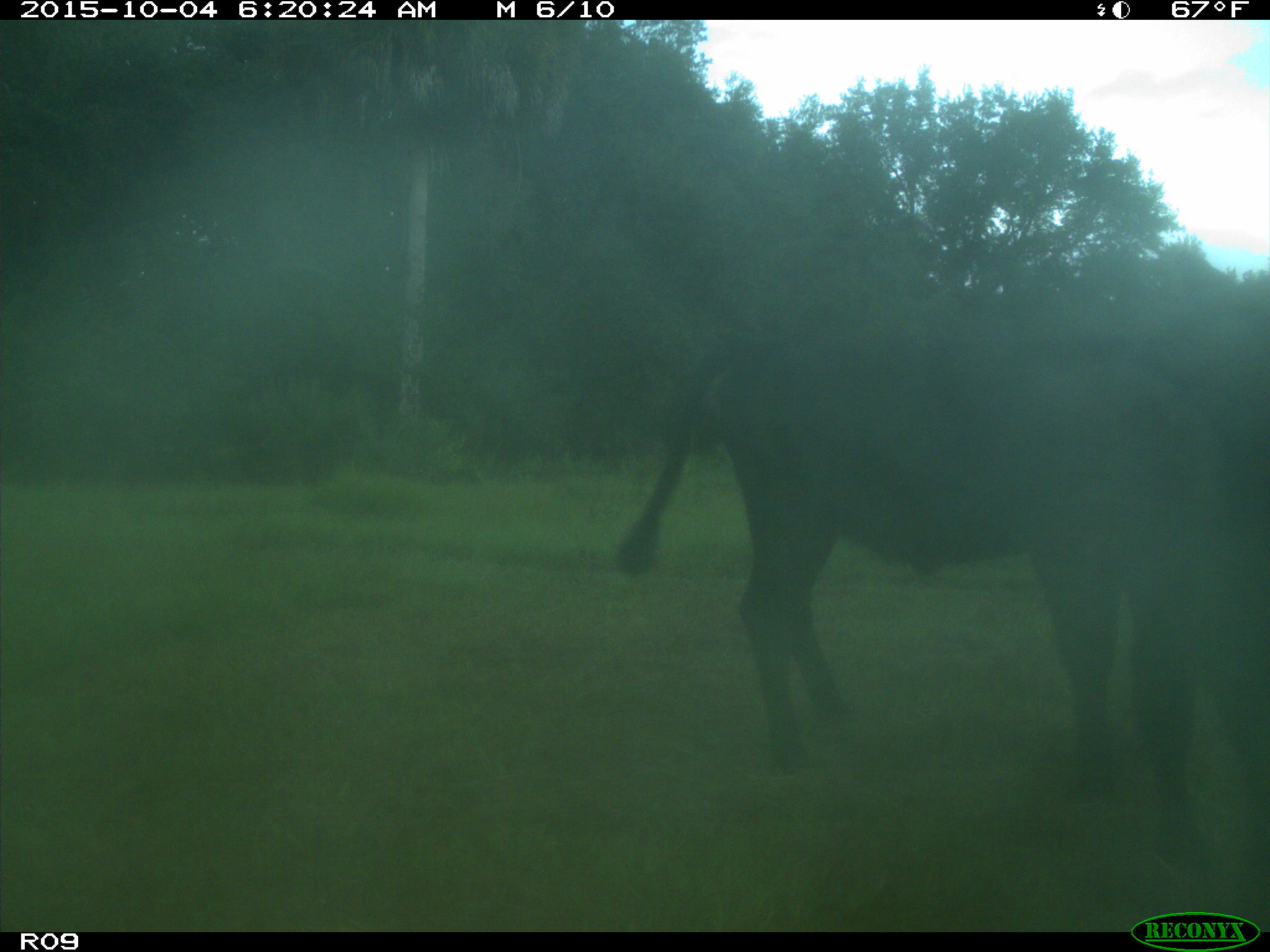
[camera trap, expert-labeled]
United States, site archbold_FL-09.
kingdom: Animalia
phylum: Chordata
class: Mammalia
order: Artiodactyla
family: Bovidae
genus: Bos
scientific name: Bos taurus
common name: domestic cow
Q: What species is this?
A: Bos taurus (domestic cow).